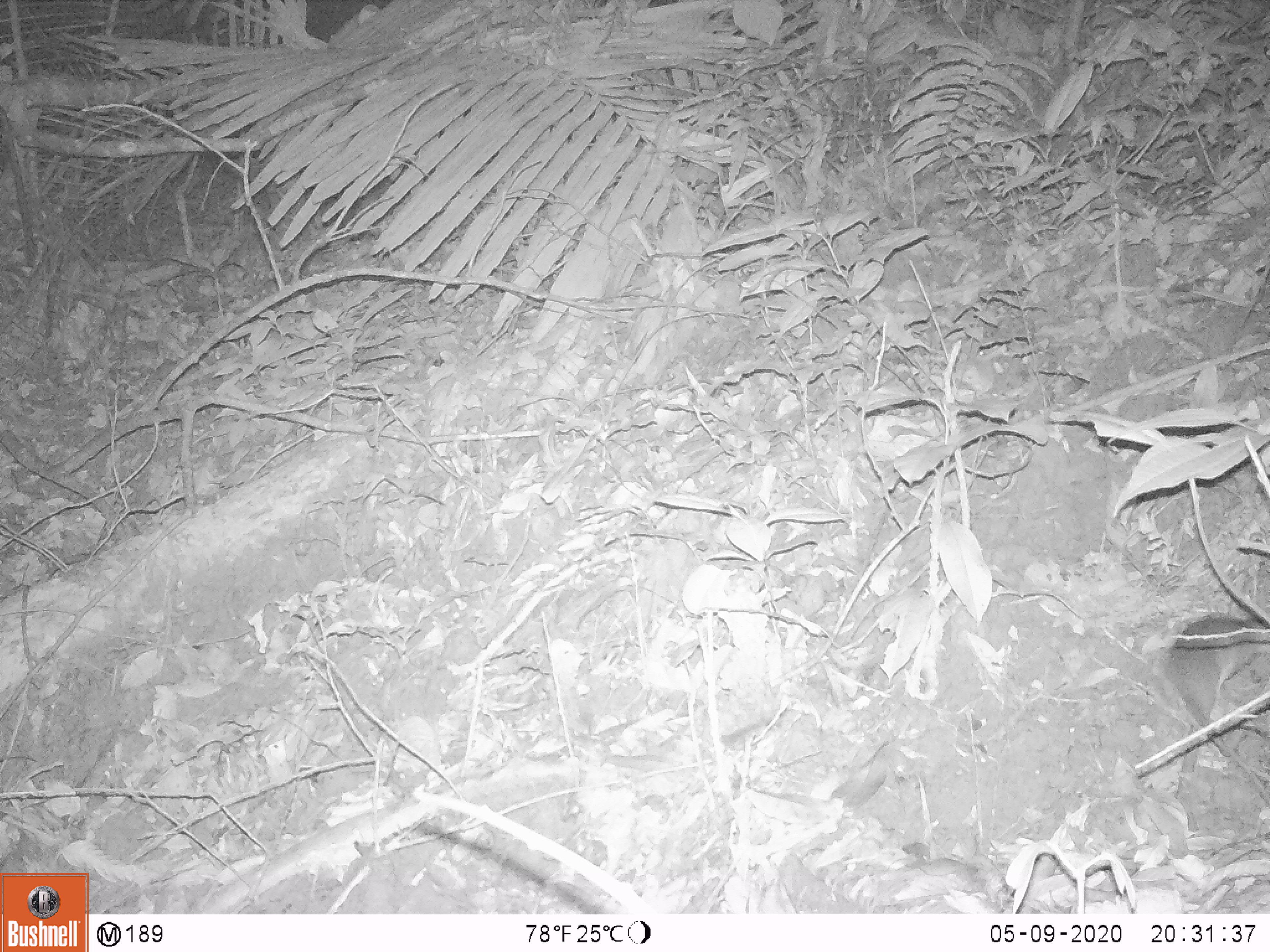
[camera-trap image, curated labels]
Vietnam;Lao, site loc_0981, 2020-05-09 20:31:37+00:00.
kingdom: Animalia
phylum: Chordata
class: Mammalia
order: Rodentia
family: Muridae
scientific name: Muridae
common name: old-world mice and rats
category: unidentified murid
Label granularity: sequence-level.